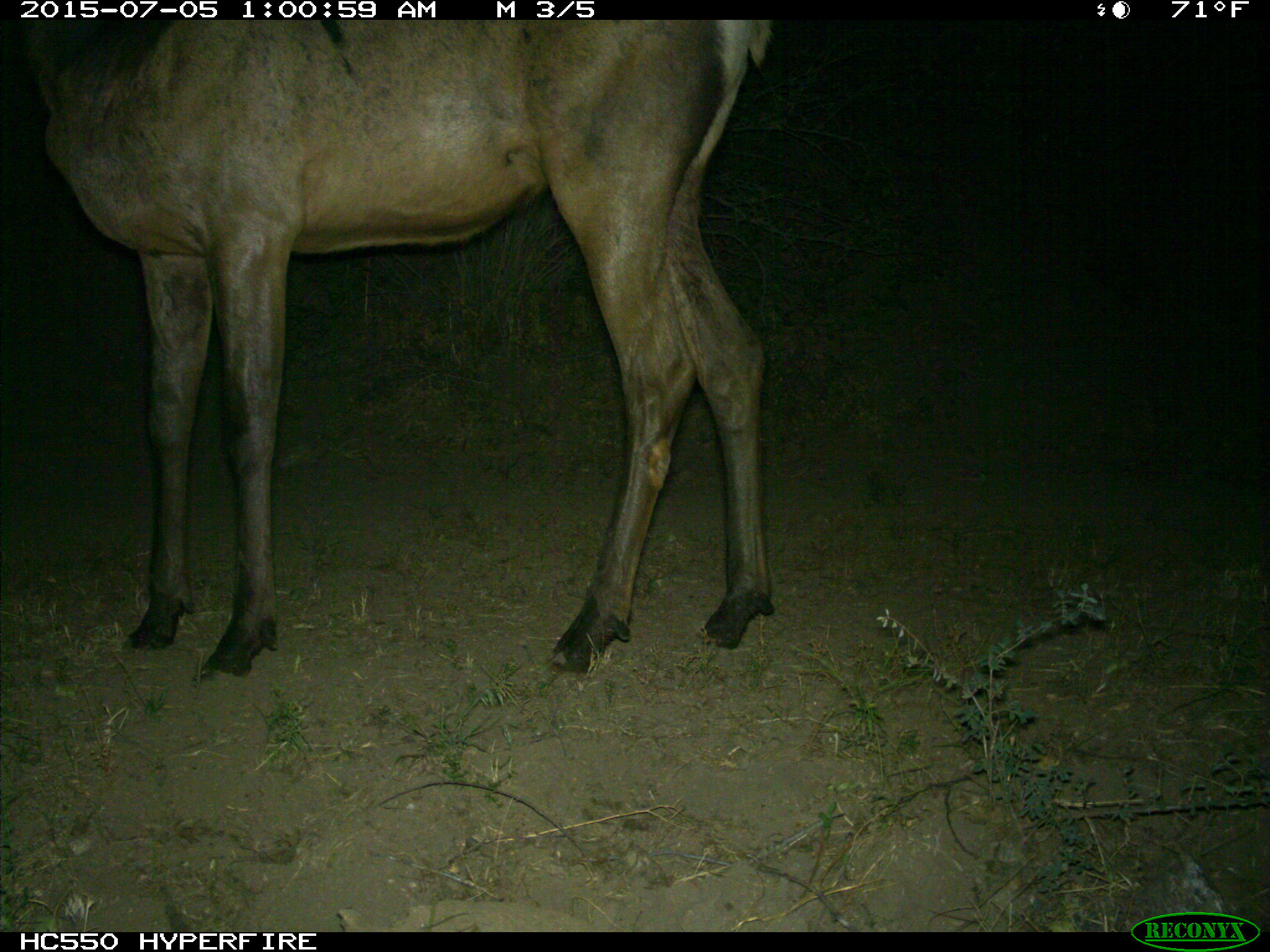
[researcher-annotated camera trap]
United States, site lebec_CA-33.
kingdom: Animalia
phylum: Chordata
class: Mammalia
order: Artiodactyla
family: Cervidae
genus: Cervus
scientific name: Cervus canadensis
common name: elk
Cervus canadensis (elk).